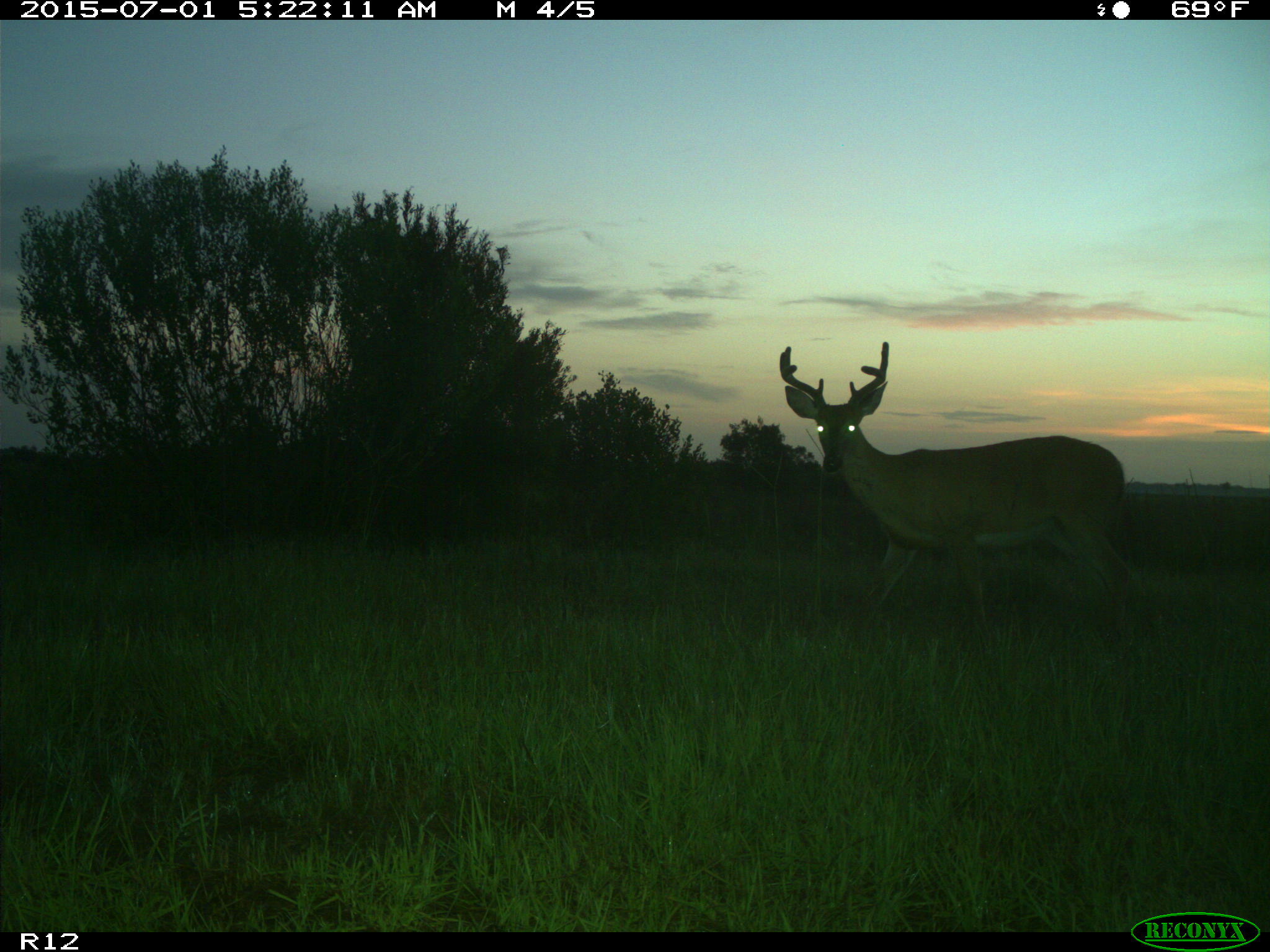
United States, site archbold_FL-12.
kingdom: Animalia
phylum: Chordata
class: Mammalia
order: Artiodactyla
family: Cervidae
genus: Odocoileus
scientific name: Odocoileus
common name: deer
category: unidentified deer